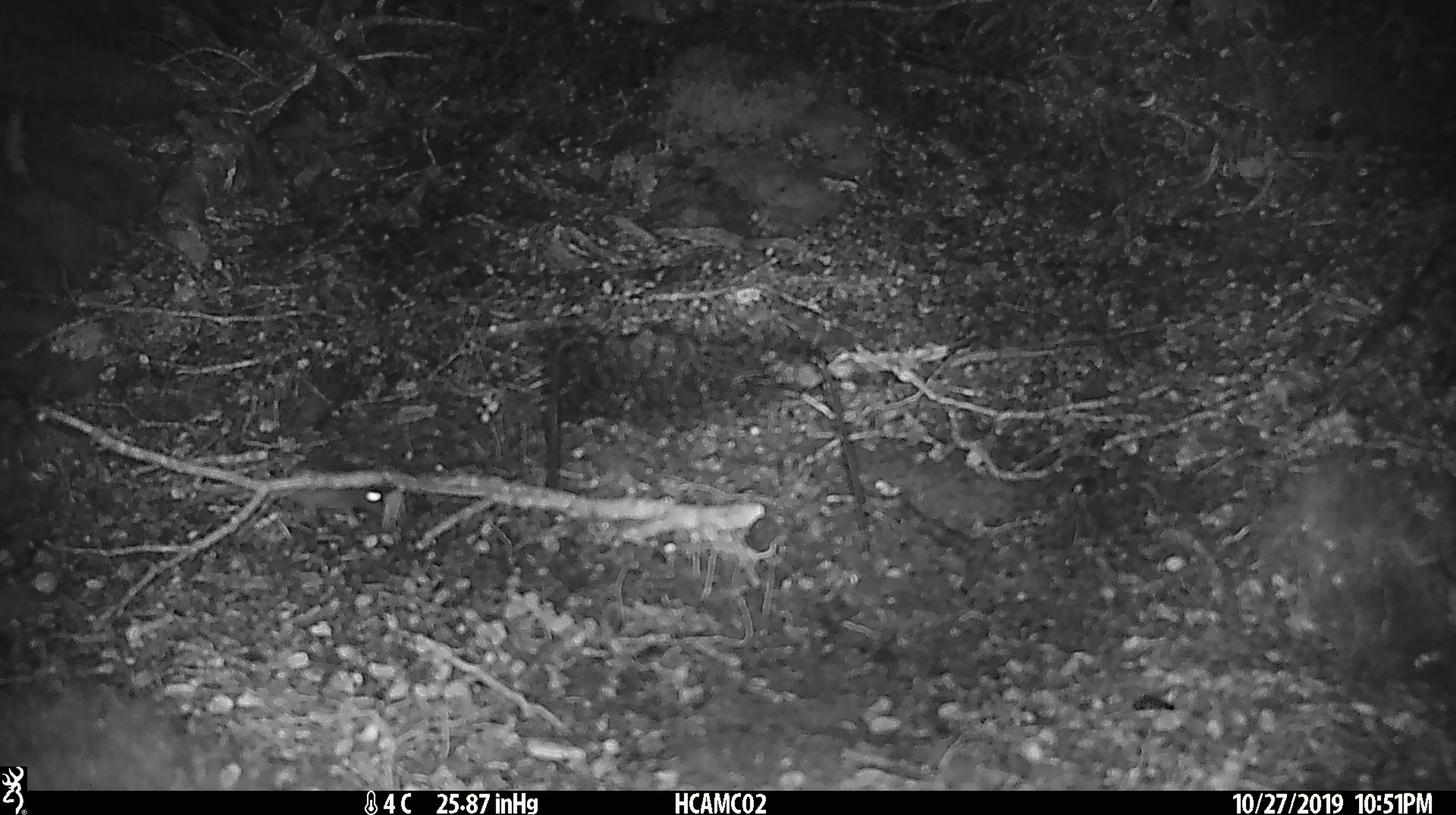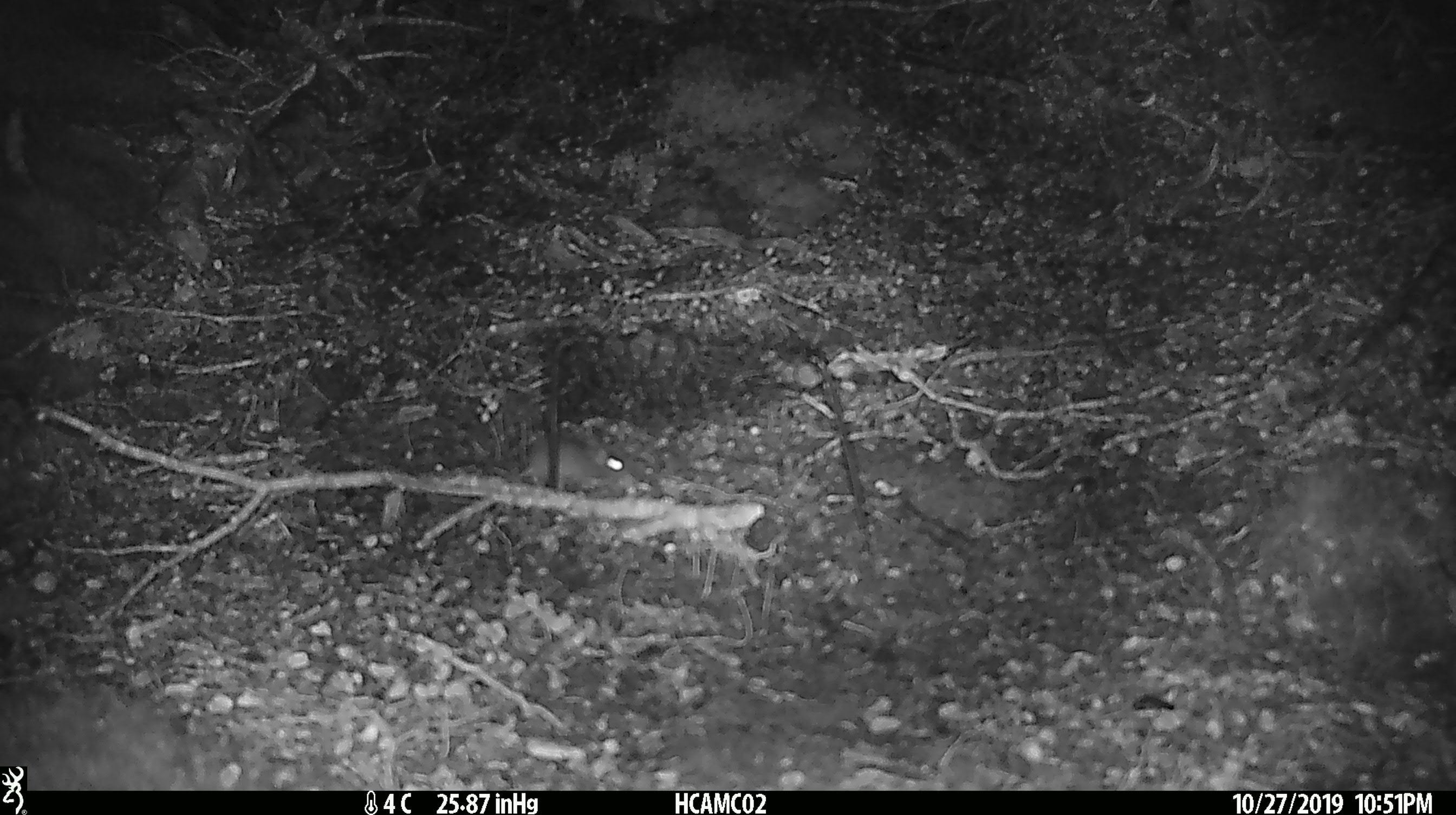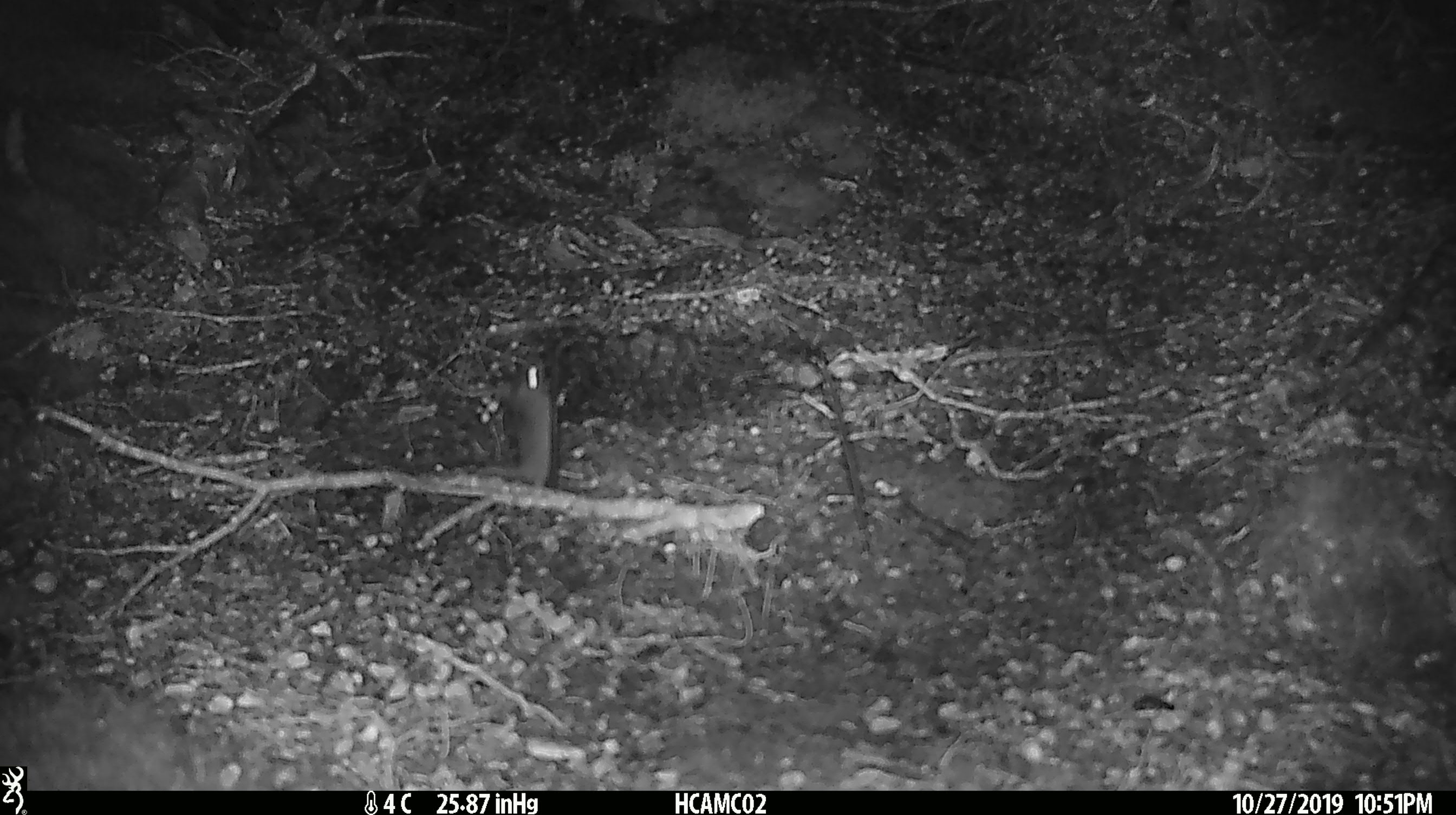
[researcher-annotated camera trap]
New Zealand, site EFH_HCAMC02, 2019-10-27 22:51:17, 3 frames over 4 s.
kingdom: Animalia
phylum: Chordata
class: Mammalia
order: Rodentia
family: Muridae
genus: Mus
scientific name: Mus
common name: mouse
Mouse (Mus).